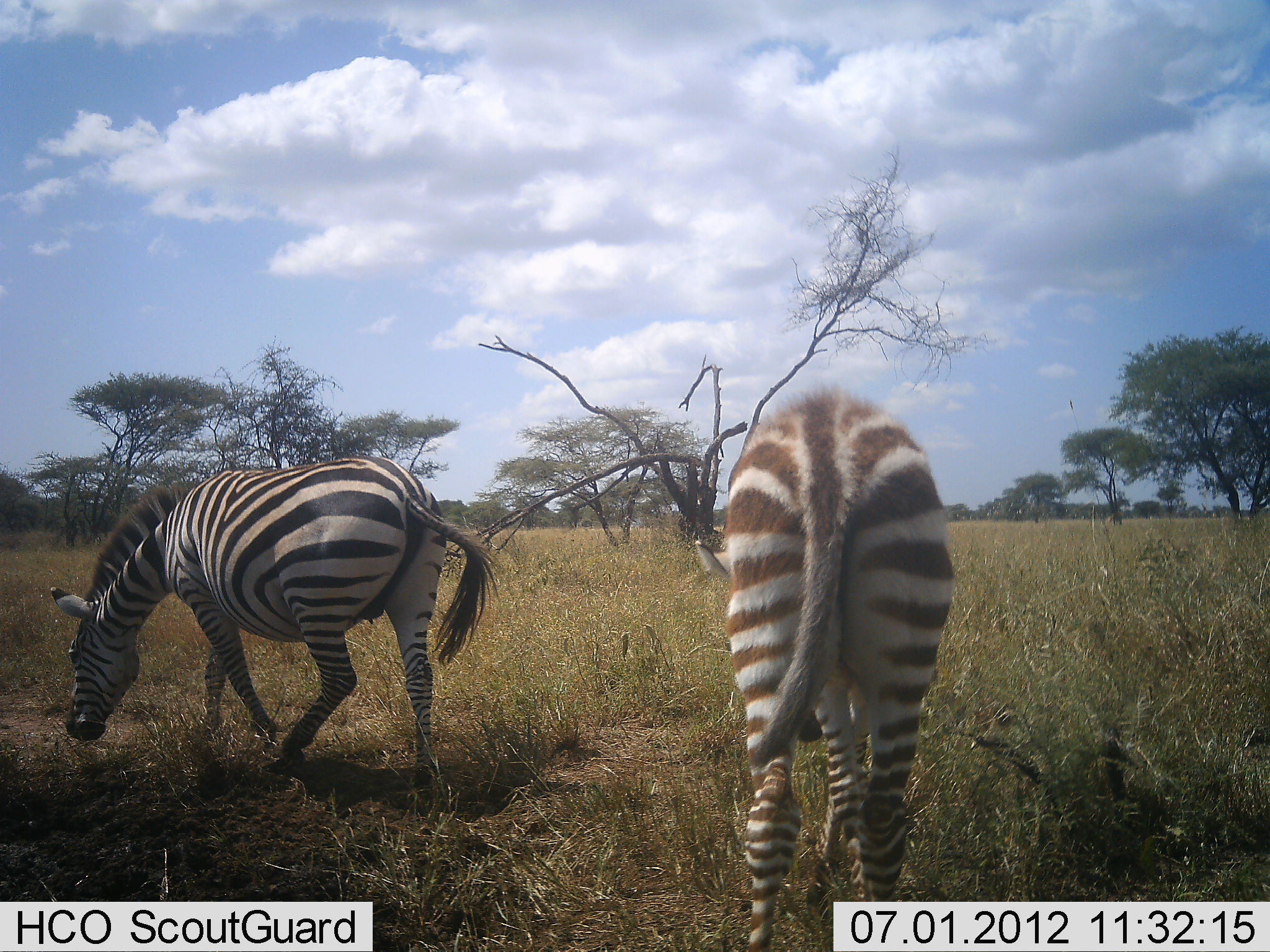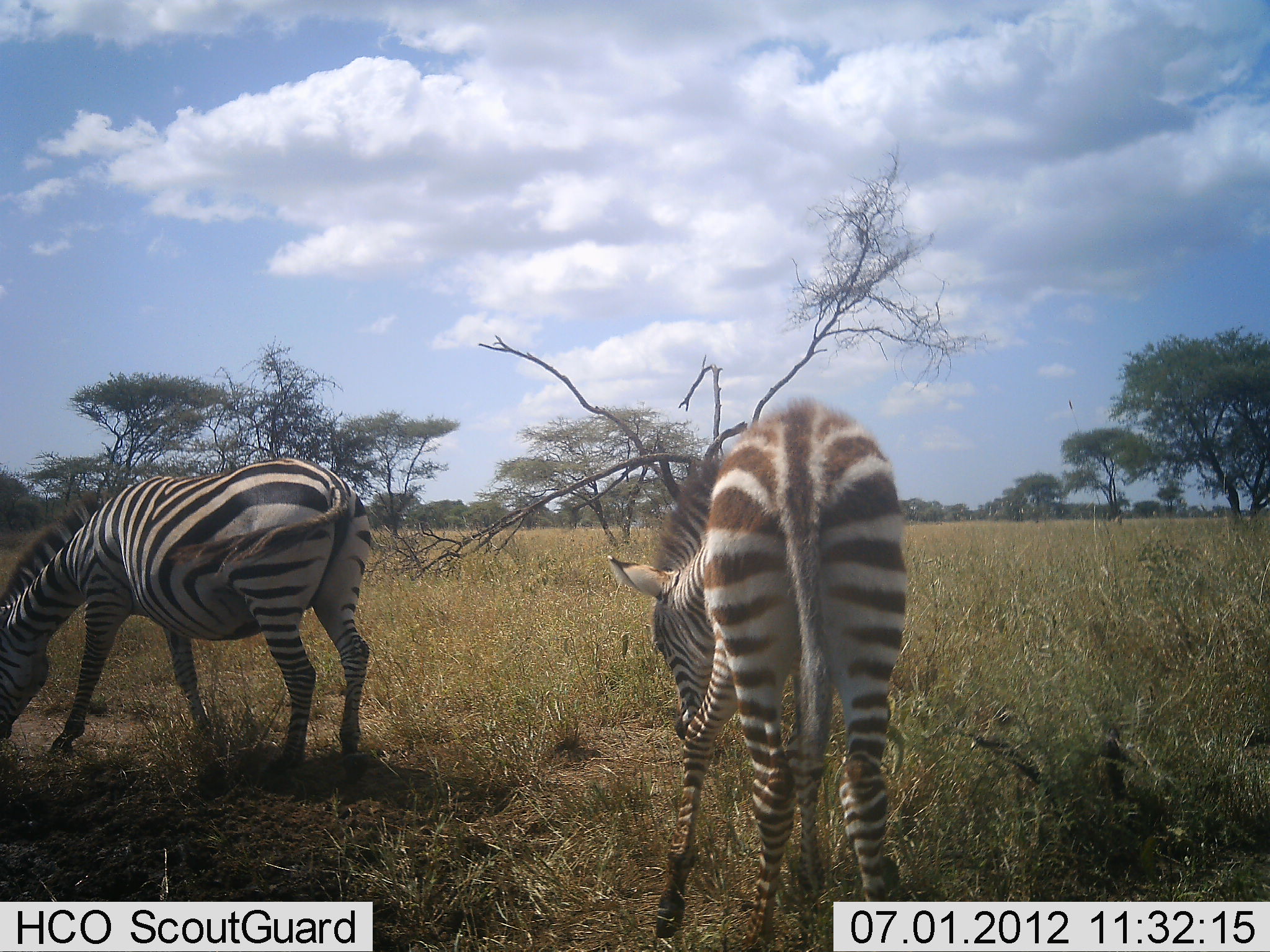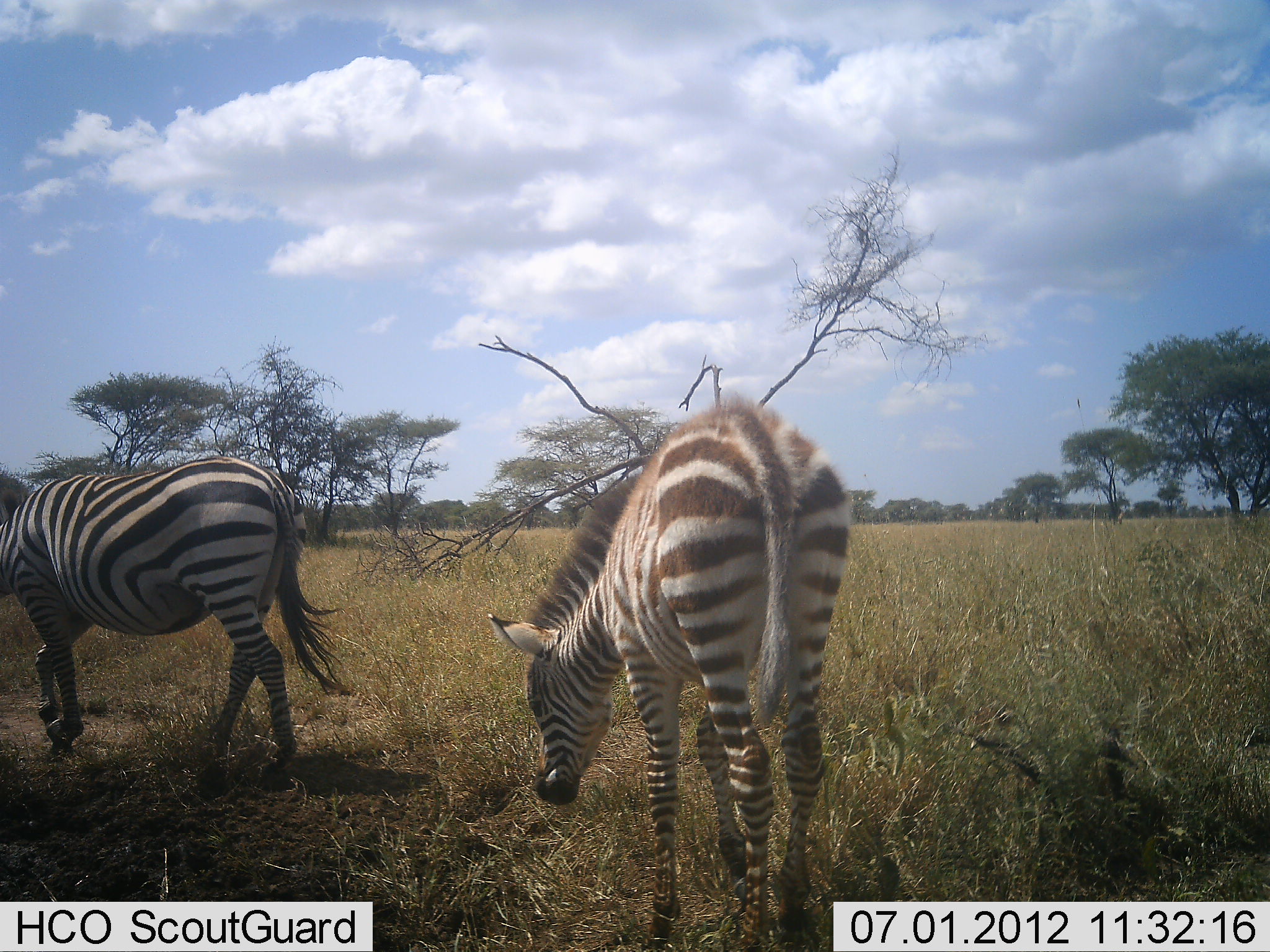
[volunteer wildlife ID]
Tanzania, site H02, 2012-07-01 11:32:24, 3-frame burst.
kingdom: Animalia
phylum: Chordata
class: Mammalia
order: Perissodactyla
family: Equidae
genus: Equus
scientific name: Equus quagga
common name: plains zebra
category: zebra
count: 2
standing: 10%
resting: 0%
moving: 80%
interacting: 0%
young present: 70%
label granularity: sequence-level